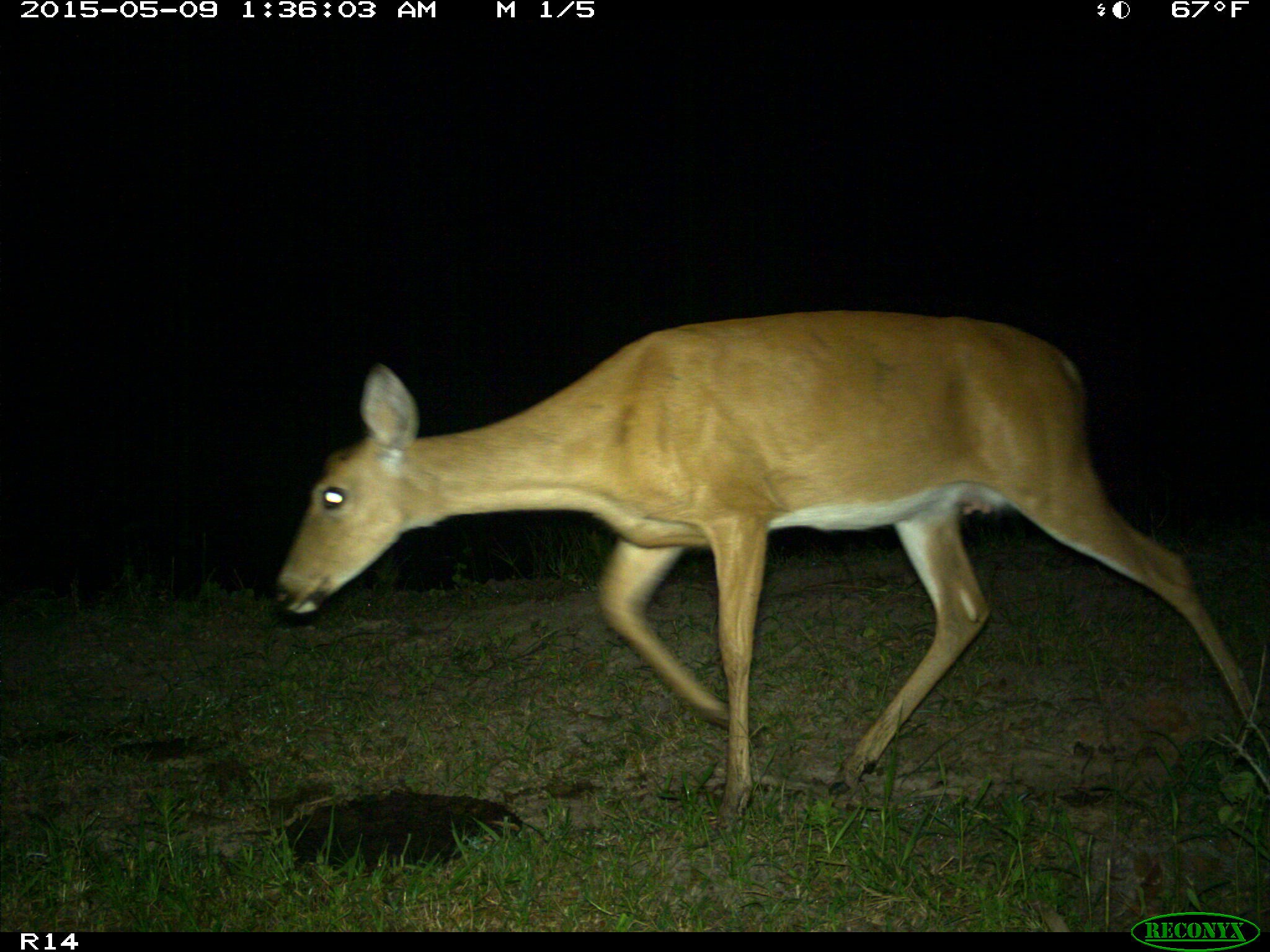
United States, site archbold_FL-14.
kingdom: Animalia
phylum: Chordata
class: Mammalia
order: Artiodactyla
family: Cervidae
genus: Odocoileus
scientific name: Odocoileus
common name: deer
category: unidentified deer